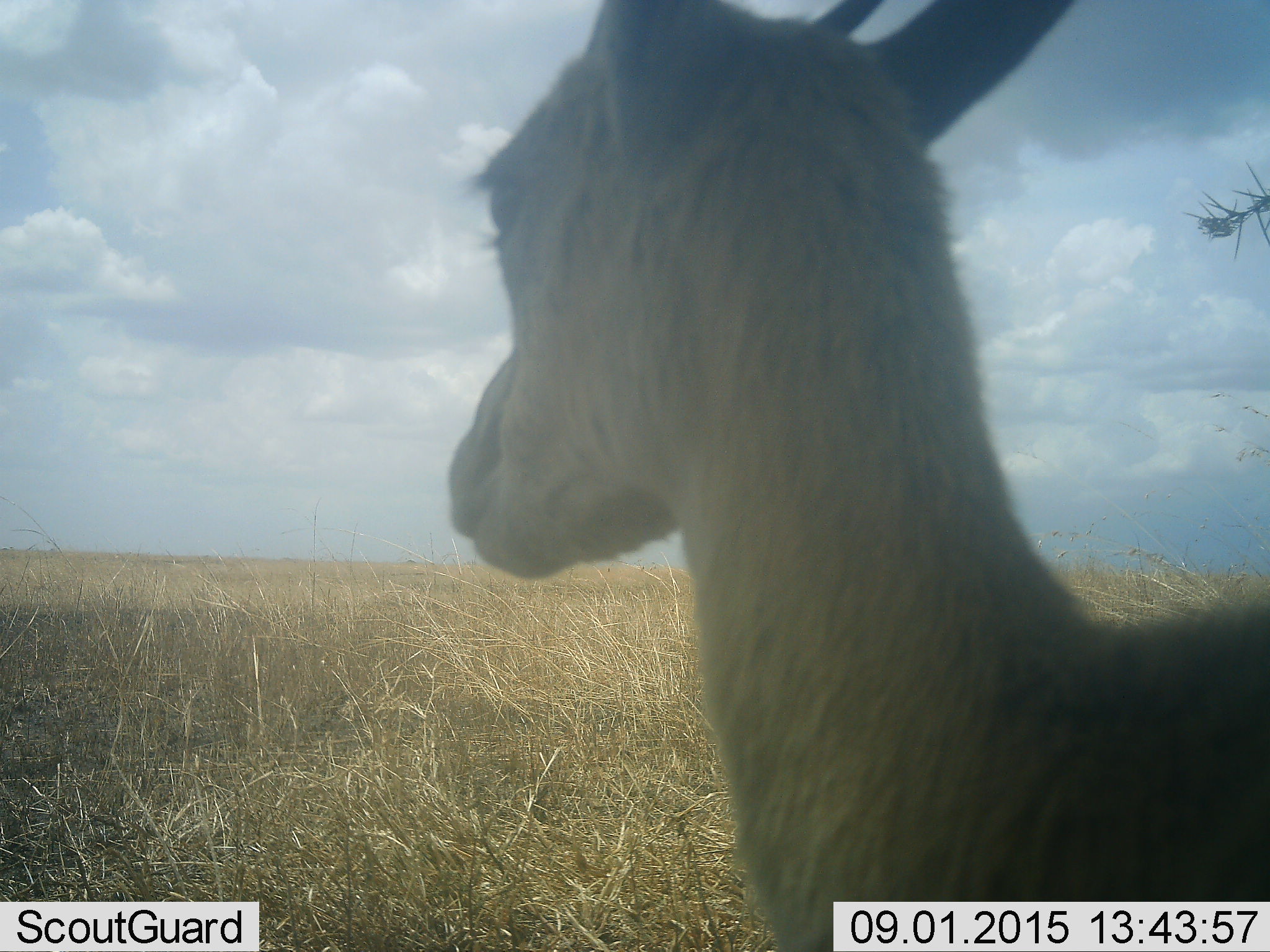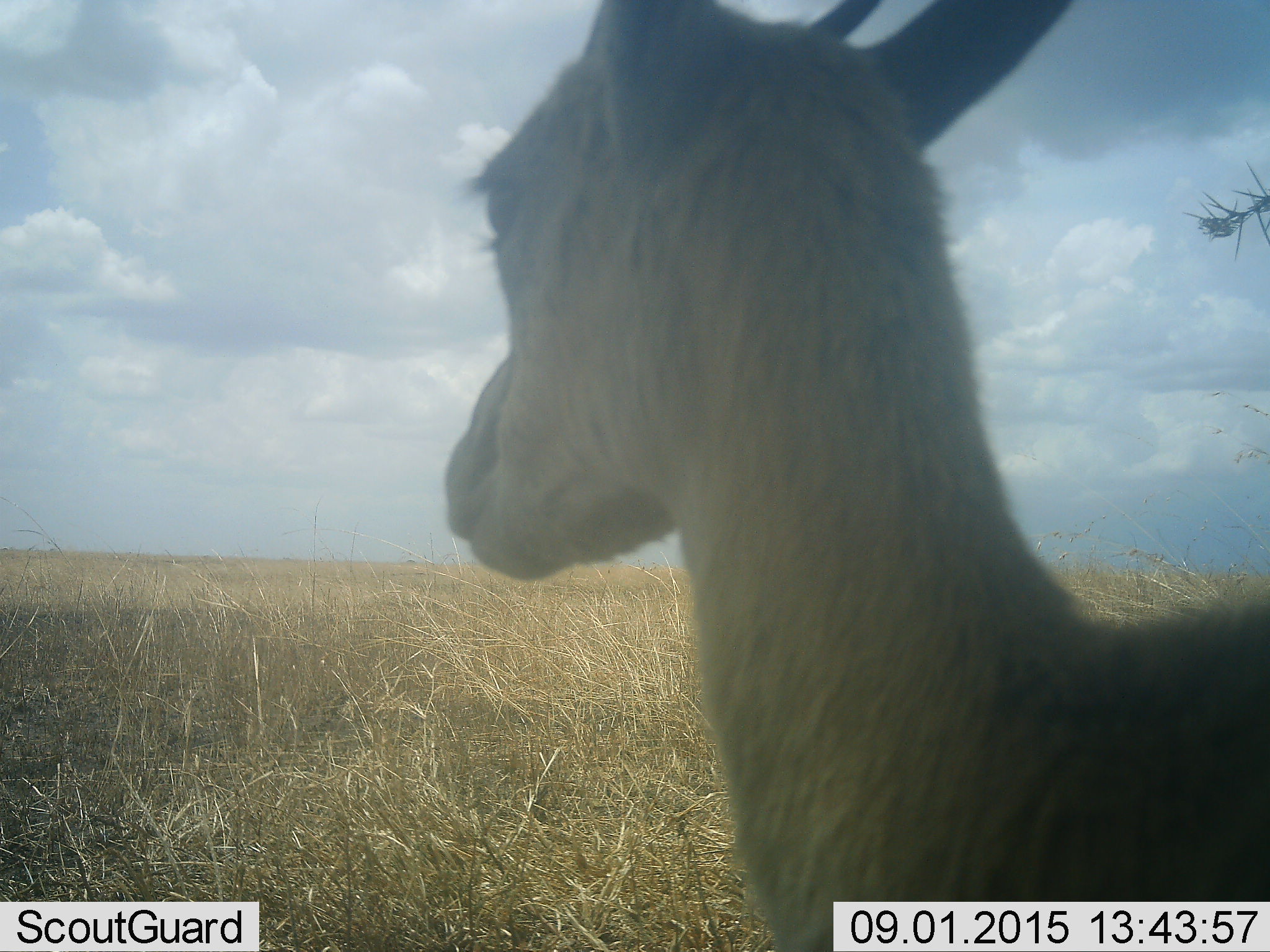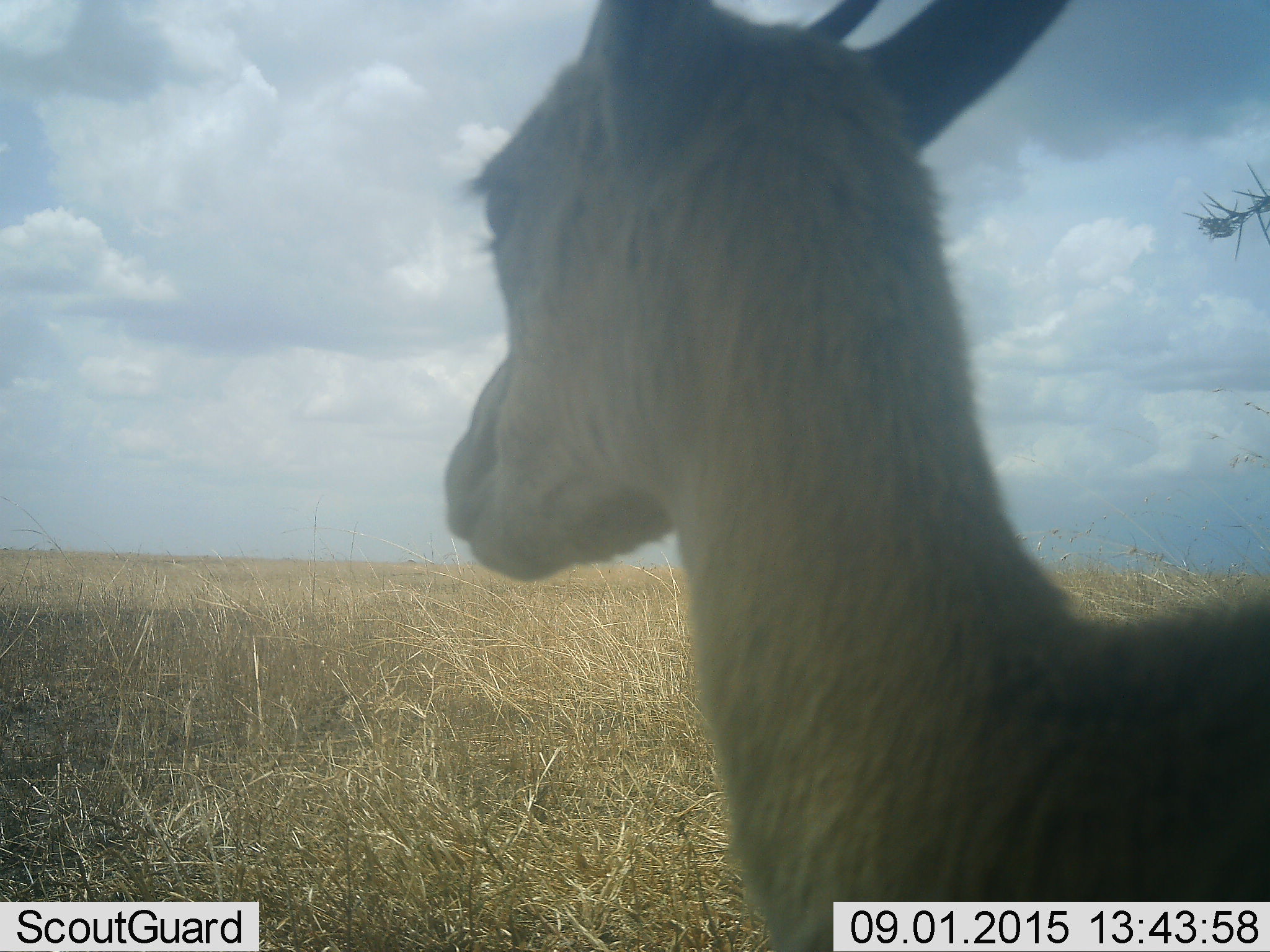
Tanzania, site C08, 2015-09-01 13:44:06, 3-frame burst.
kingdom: Animalia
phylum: Chordata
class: Mammalia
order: Artiodactyla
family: Bovidae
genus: Eudorcas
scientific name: Eudorcas thomsonii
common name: thomson's gazelle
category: gazellethomsons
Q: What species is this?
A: Gazellethomsons (thomson's gazelle) (Eudorcas thomsonii).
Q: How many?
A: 1.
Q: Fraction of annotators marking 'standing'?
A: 100%.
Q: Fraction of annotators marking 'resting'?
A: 0%.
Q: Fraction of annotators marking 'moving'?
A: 0%.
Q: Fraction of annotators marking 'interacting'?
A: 0%.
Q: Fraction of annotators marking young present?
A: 0%.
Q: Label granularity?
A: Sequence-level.